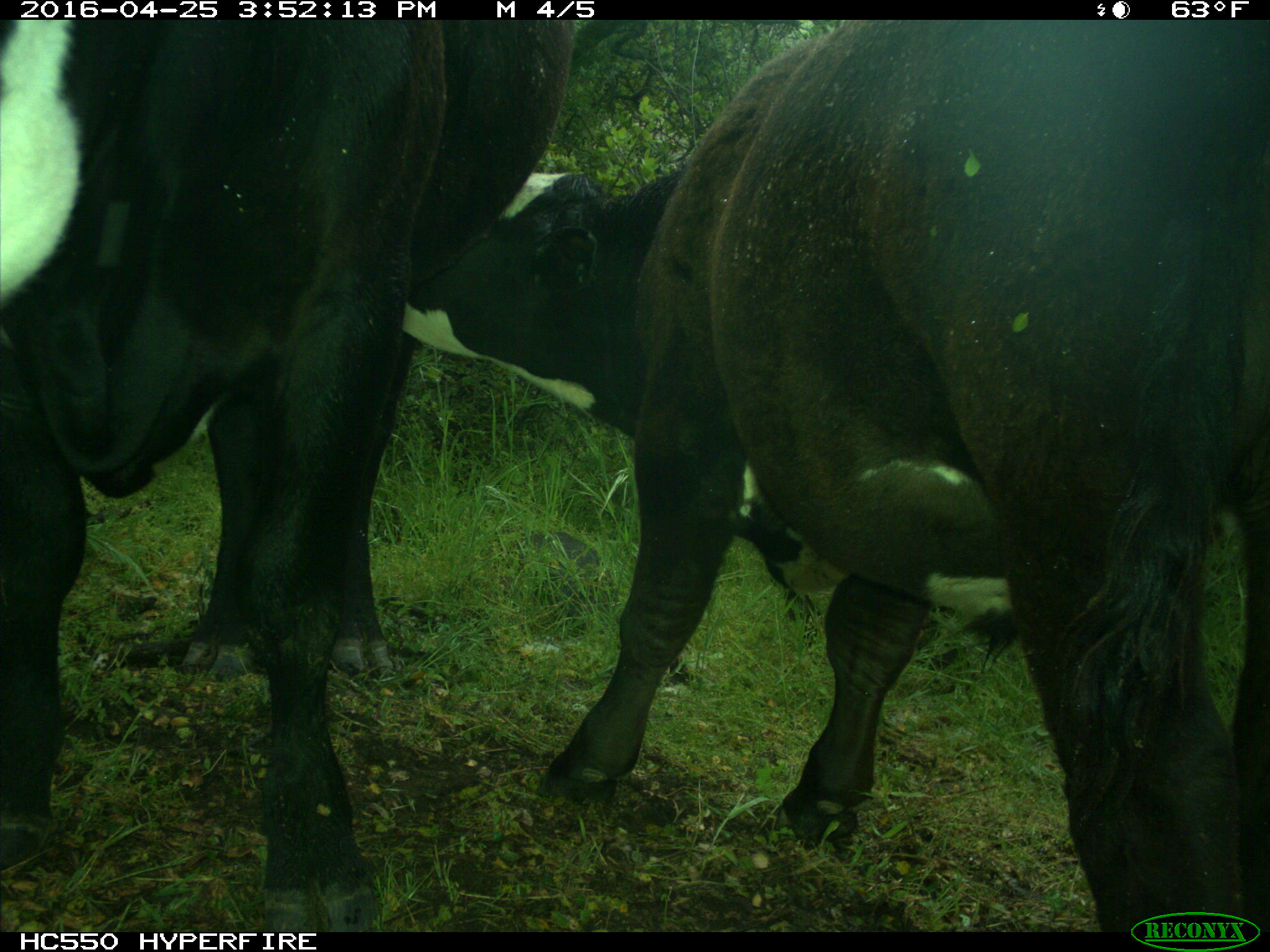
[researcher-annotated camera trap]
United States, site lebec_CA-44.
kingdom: Animalia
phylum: Chordata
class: Mammalia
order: Artiodactyla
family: Bovidae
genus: Bos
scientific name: Bos taurus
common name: domestic cow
Bos taurus (domestic cow).